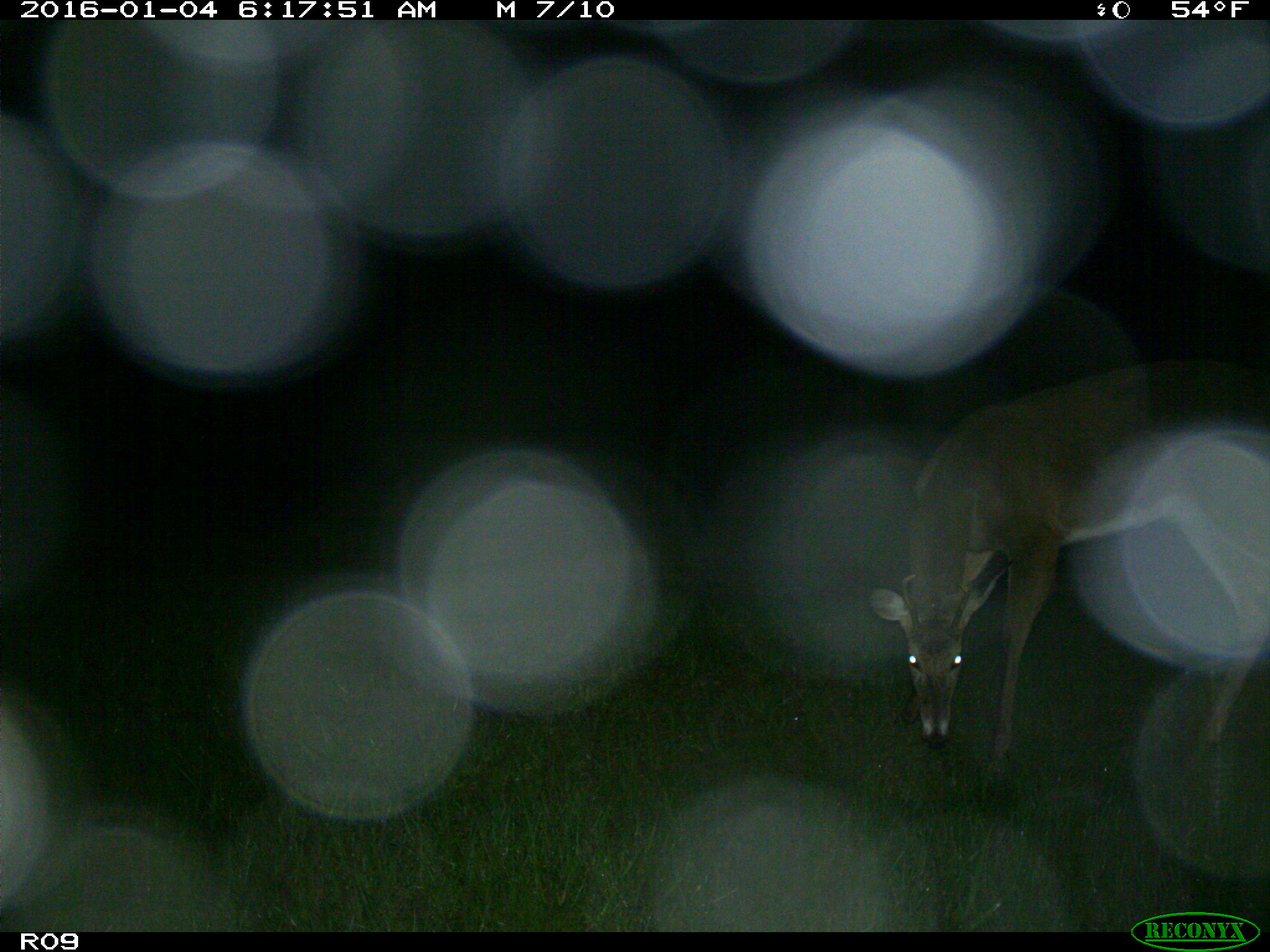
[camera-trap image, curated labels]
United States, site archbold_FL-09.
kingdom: Animalia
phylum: Chordata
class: Mammalia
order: Artiodactyla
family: Cervidae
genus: Odocoileus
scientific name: Odocoileus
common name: deer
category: unidentified deer